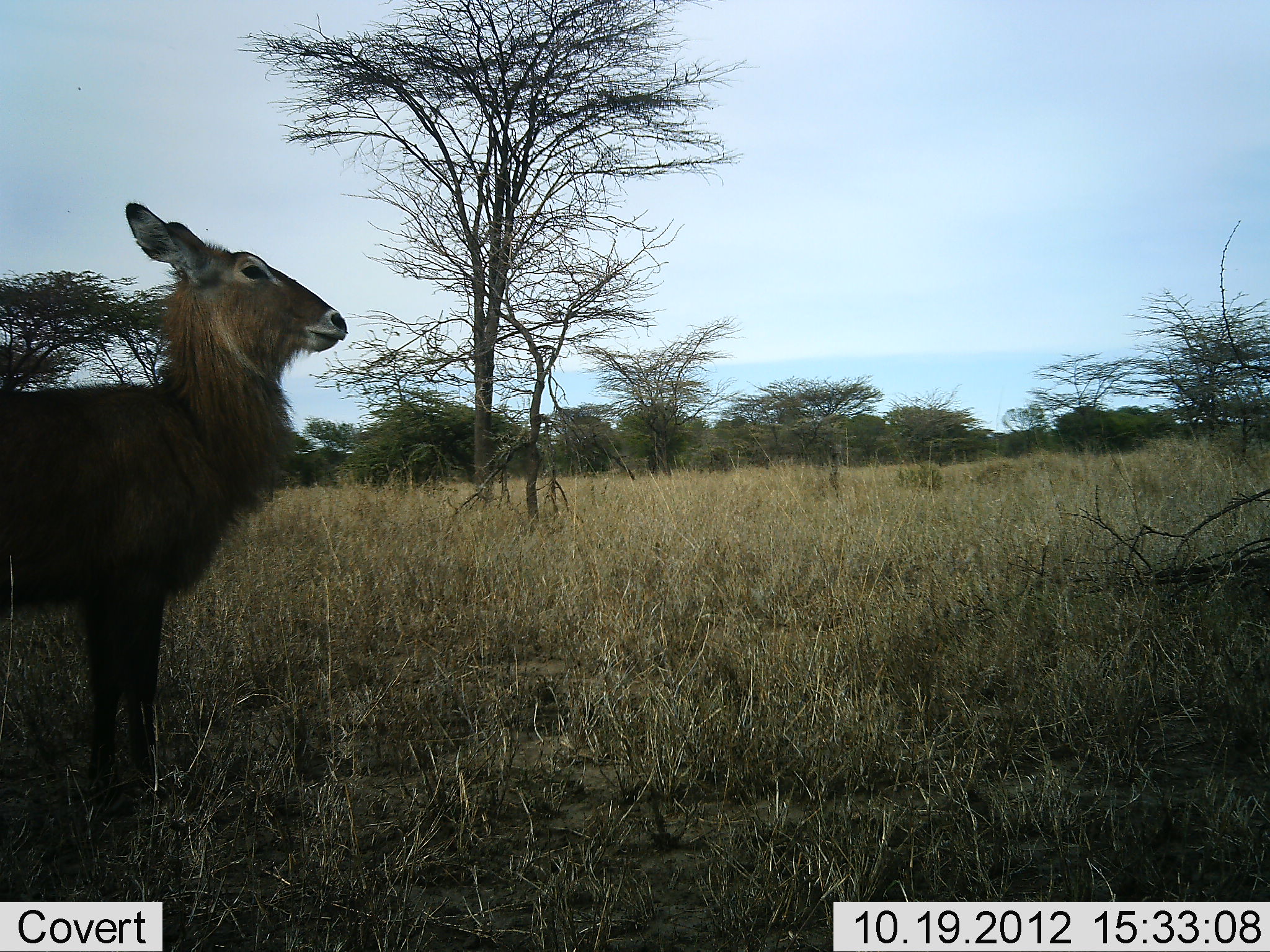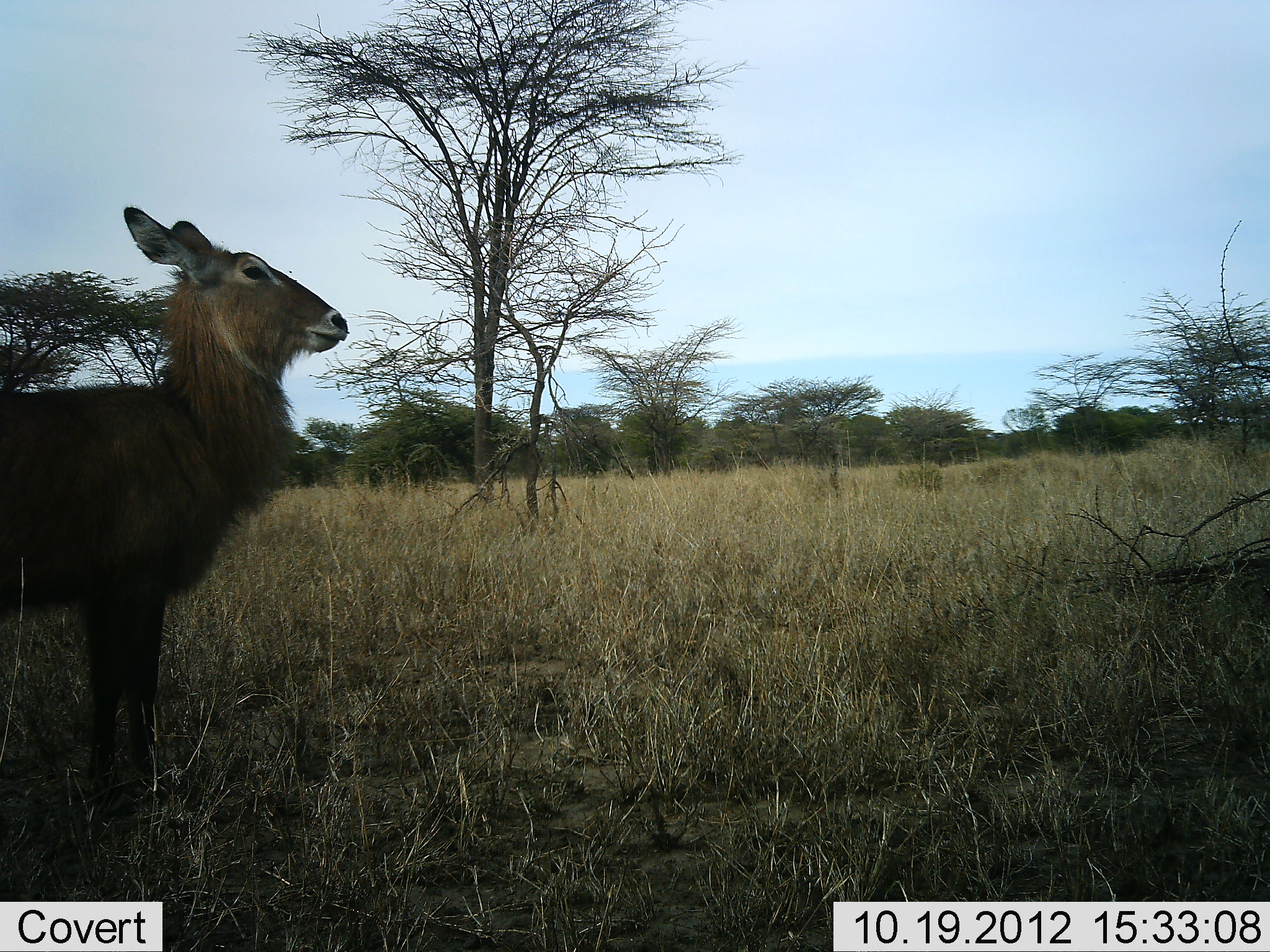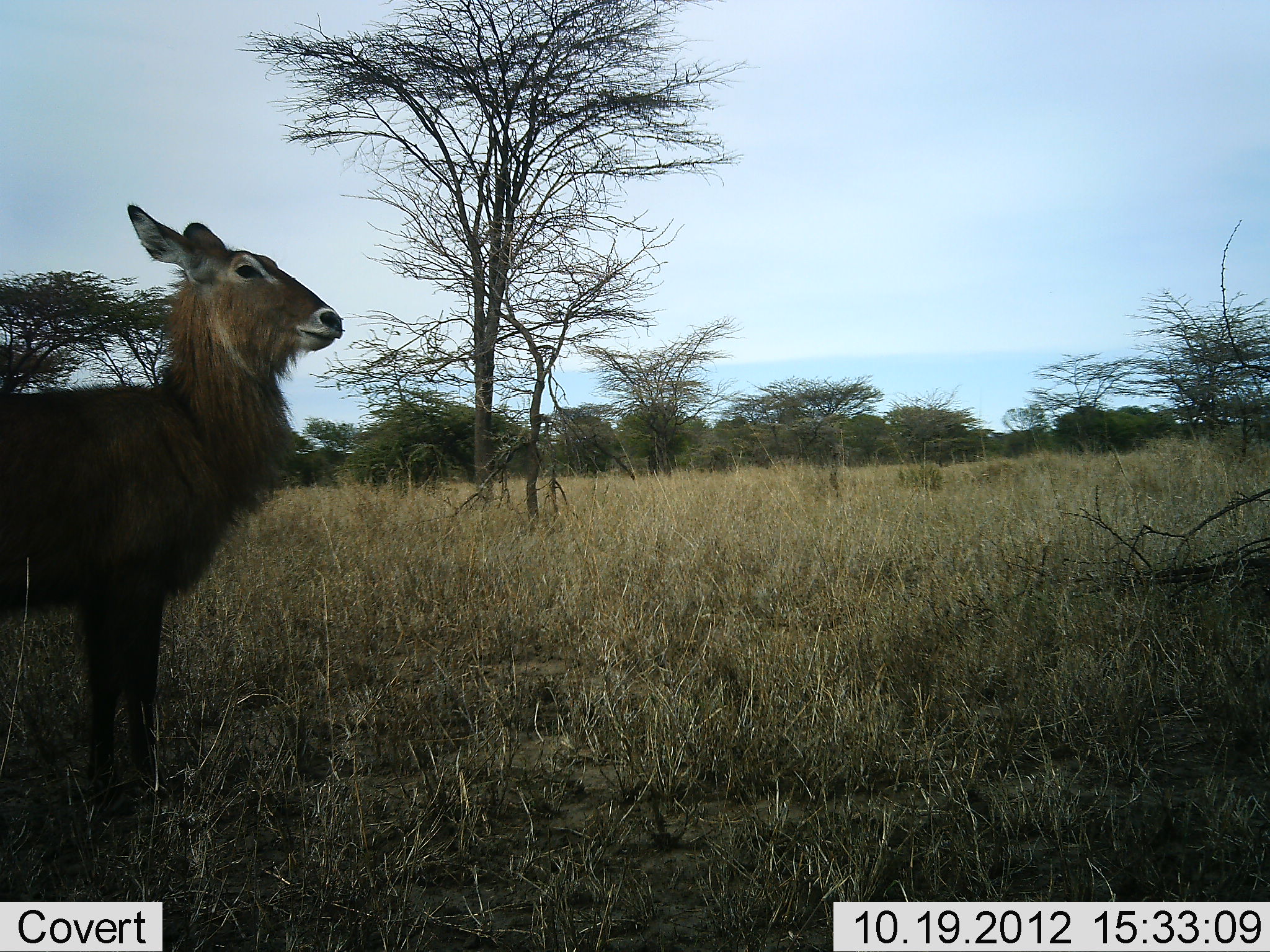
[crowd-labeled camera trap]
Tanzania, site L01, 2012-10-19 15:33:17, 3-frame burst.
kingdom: Animalia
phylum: Chordata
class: Mammalia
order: Artiodactyla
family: Bovidae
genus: Kobus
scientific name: Kobus ellipsiprymnus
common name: waterbuck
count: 1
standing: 100%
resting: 0%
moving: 0%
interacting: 0%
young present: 0%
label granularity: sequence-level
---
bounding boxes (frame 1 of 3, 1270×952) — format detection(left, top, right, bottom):
animal: detection(0, 199, 347, 830)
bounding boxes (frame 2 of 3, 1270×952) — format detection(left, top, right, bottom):
animal: detection(0, 205, 349, 818)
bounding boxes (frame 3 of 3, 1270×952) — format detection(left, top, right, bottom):
animal: detection(0, 202, 344, 822)